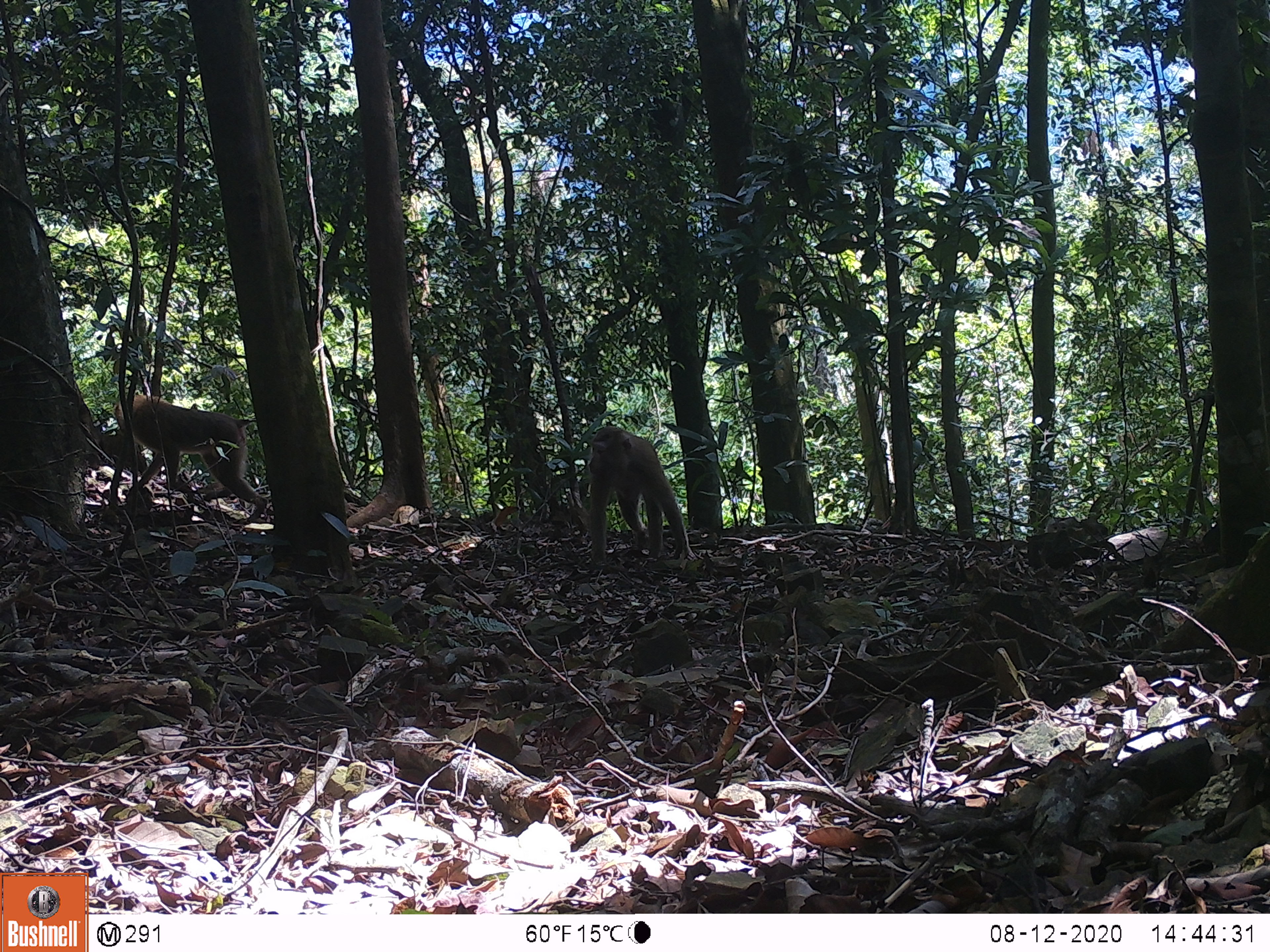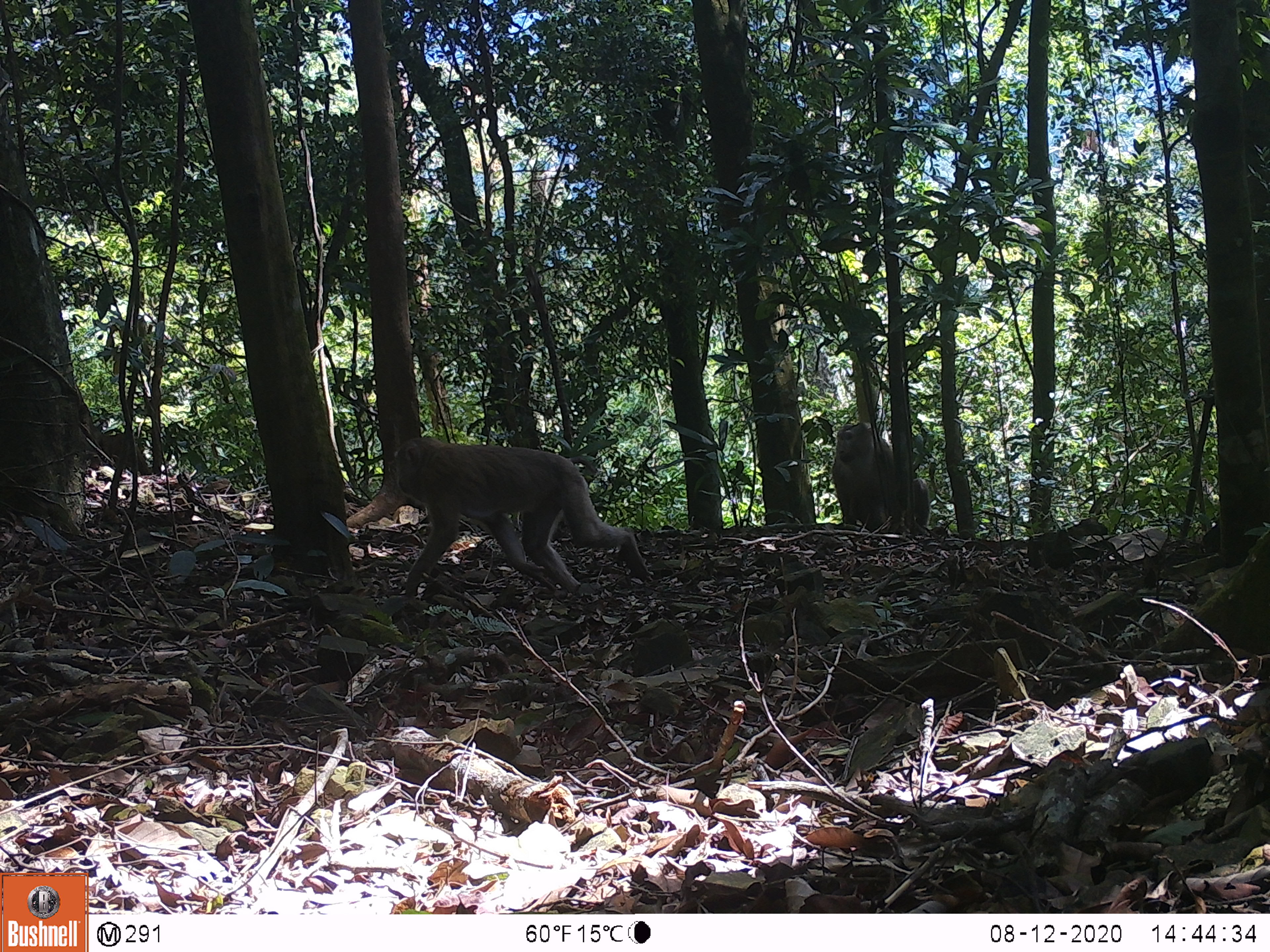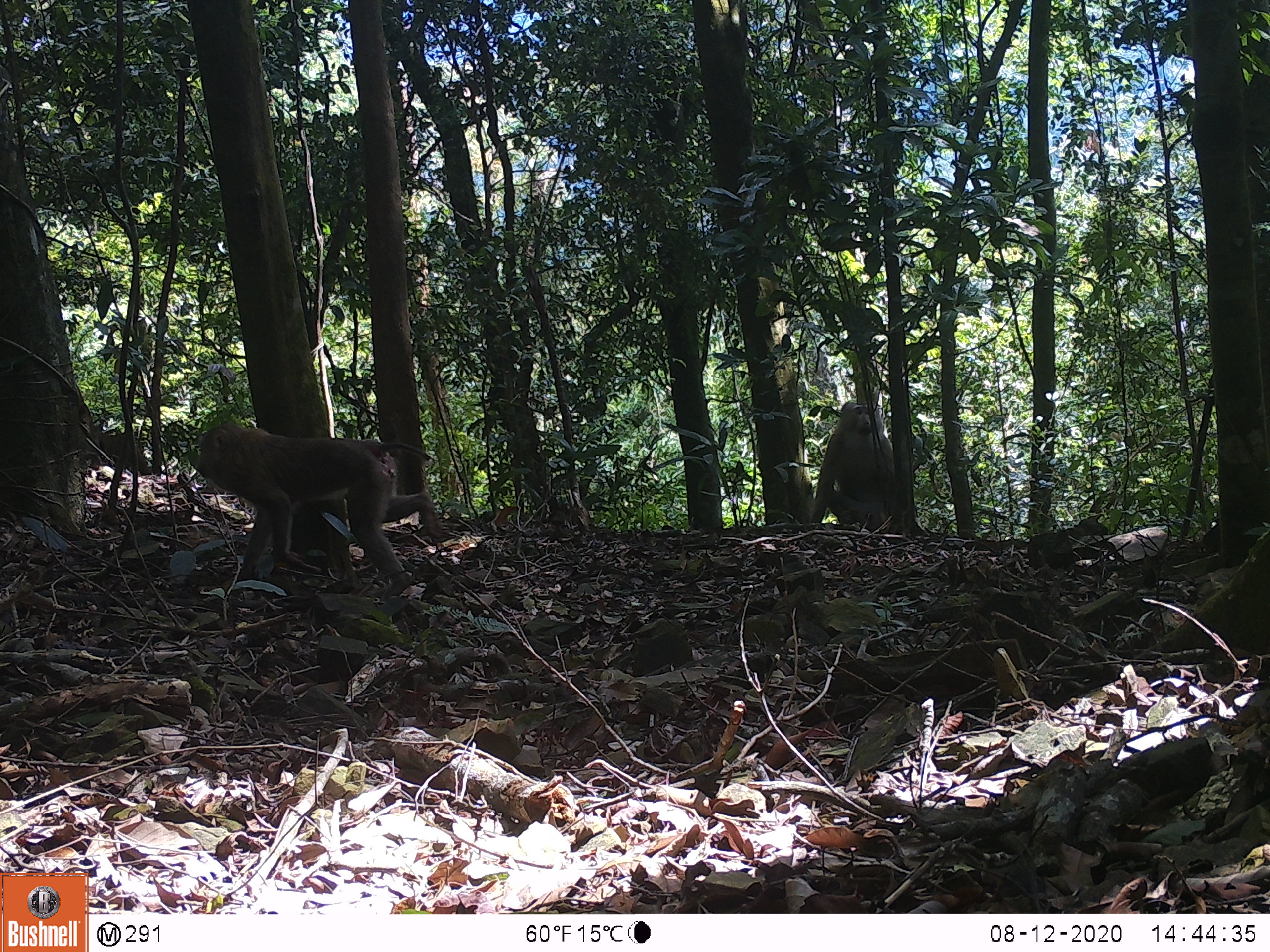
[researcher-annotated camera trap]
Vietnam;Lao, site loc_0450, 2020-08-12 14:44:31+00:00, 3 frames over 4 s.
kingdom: Animalia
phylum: Chordata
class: Mammalia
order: Primates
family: Cercopithecidae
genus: Macaca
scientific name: Macaca nemestrina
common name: pig-tailed macaque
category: pig tailed macaque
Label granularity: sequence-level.